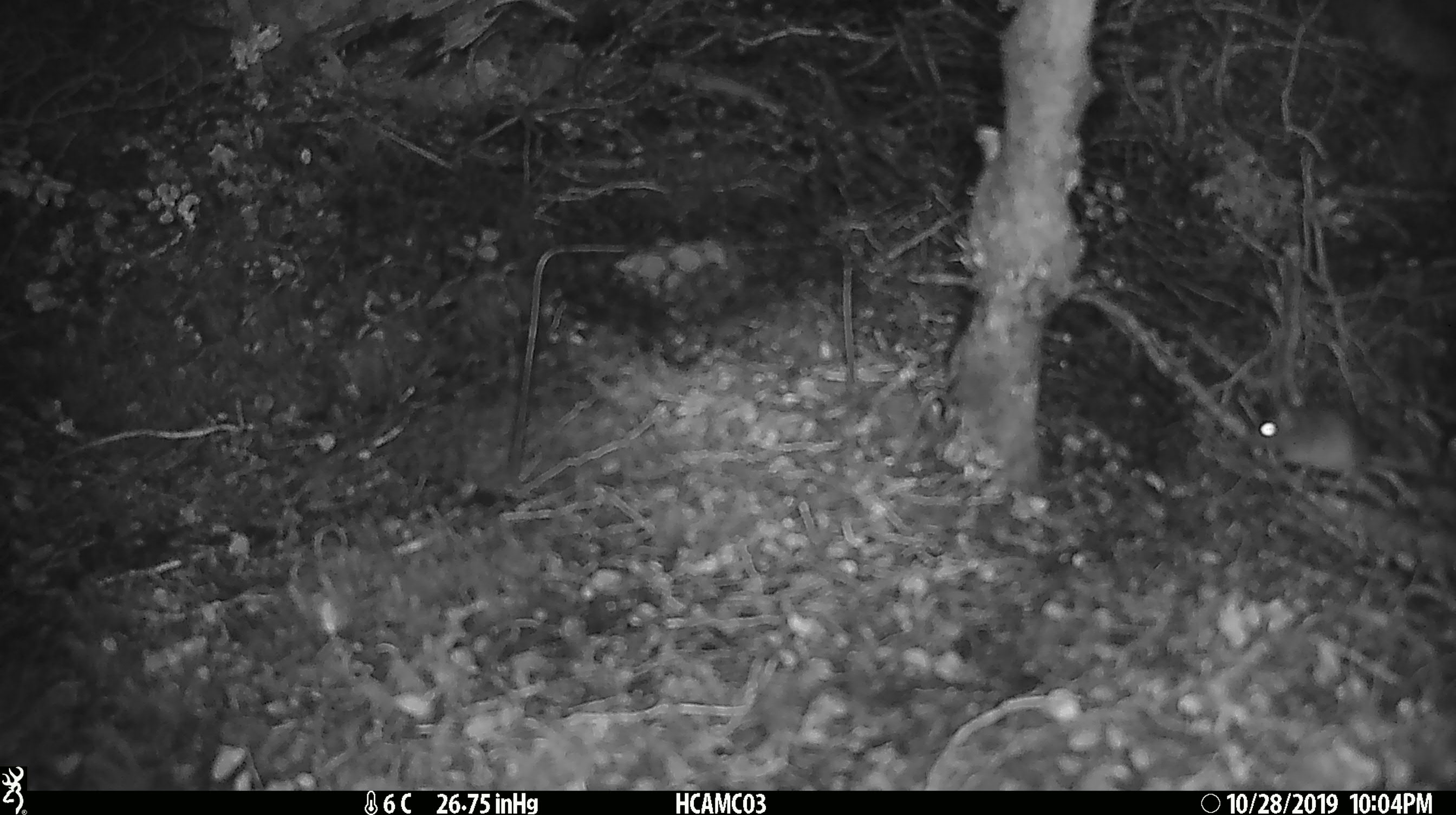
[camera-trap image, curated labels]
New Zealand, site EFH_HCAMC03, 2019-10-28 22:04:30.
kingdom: Animalia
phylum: Chordata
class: Mammalia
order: Rodentia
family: Muridae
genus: Mus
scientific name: Mus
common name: mouse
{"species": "mouse (Mus)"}